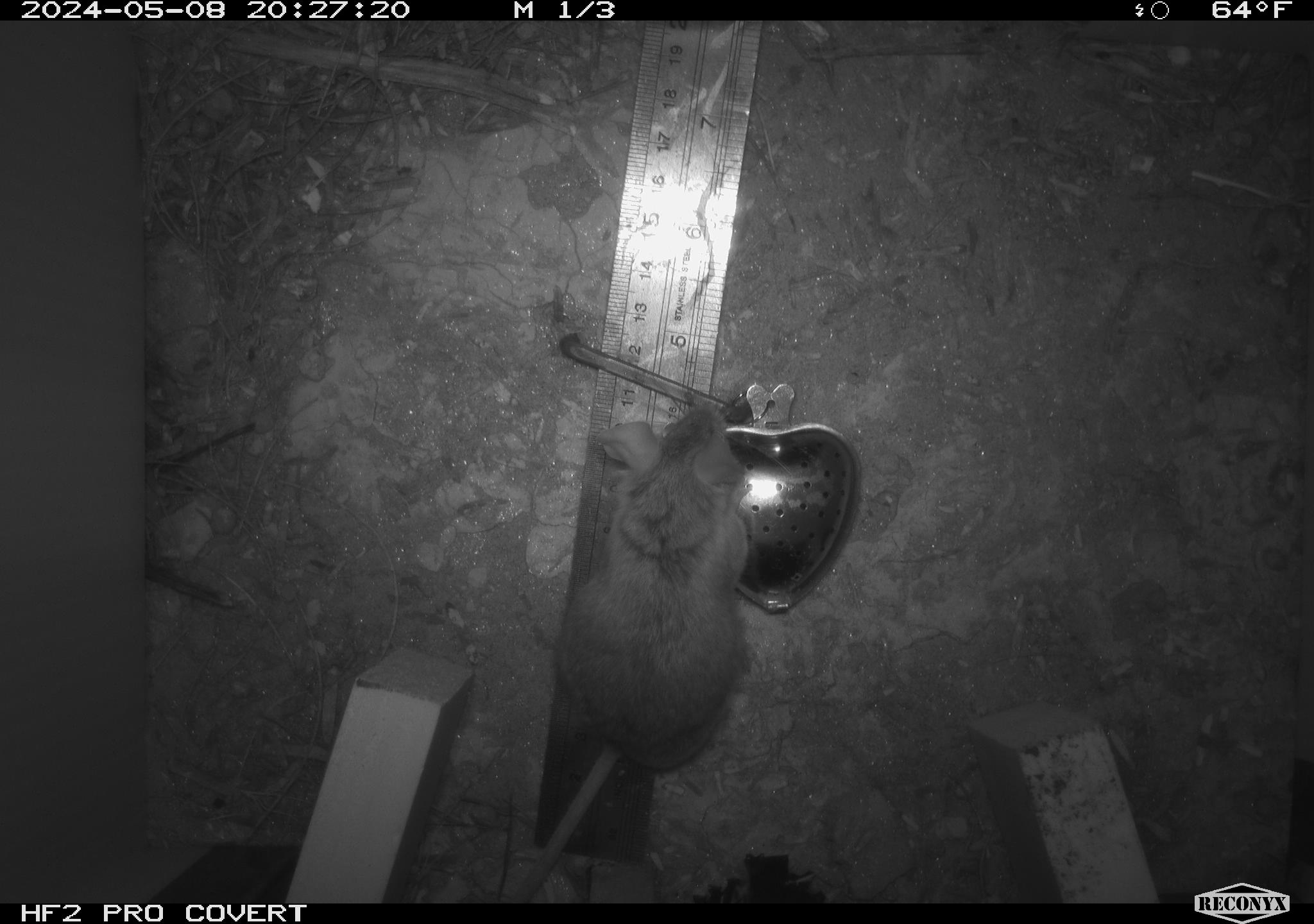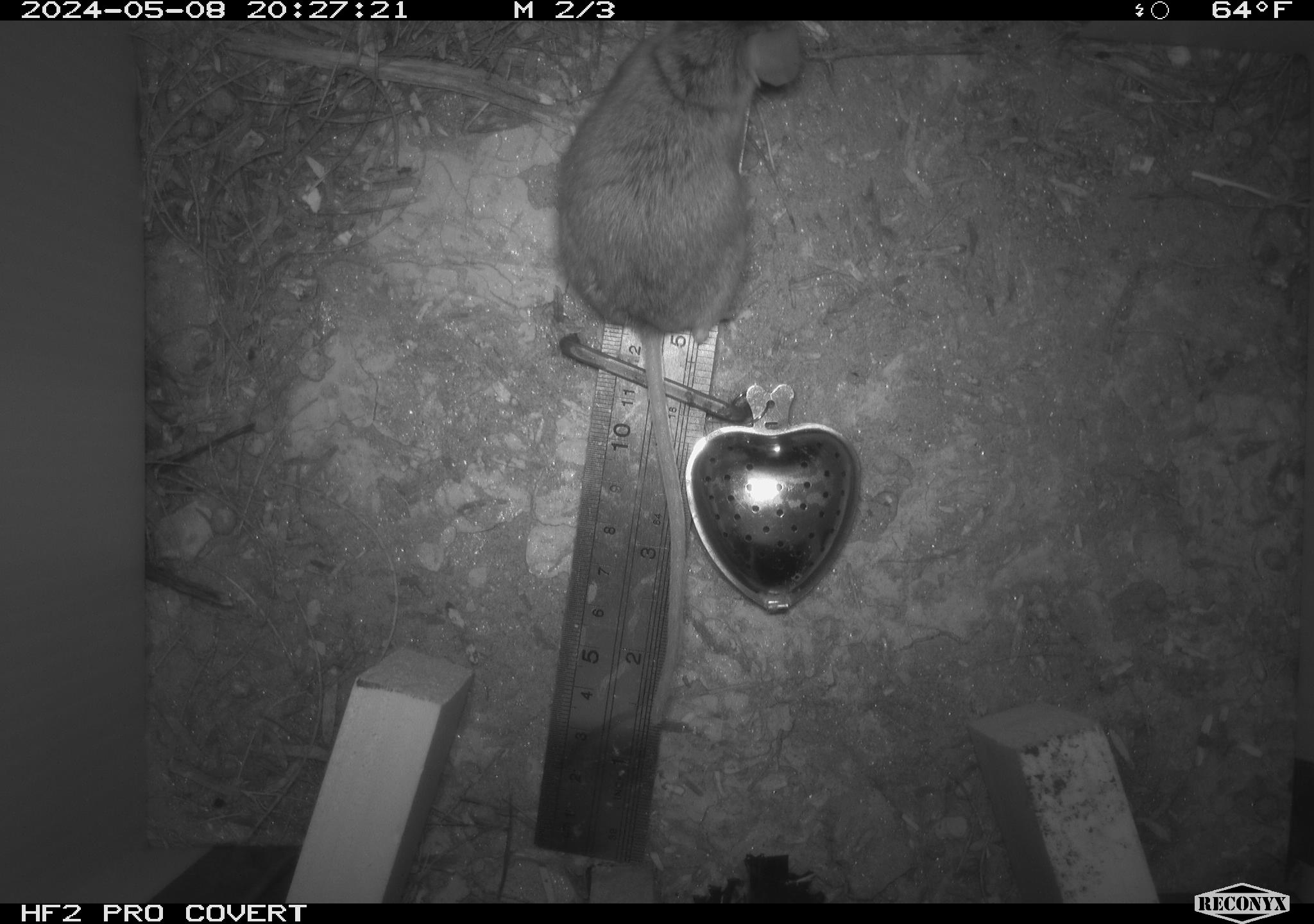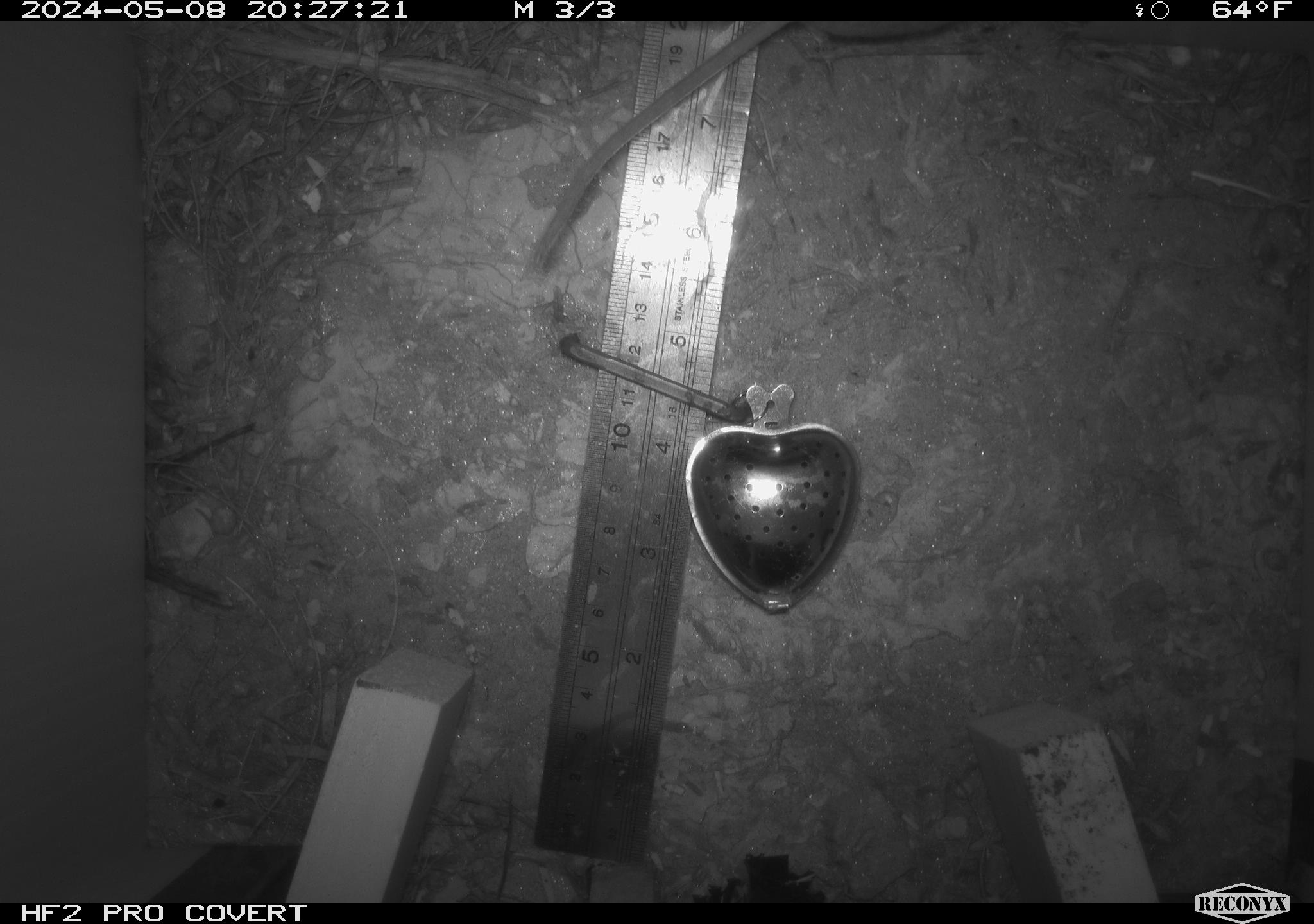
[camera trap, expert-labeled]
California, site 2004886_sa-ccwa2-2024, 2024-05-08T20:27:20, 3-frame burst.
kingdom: Animalia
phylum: Chordata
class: Mammalia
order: Rodentia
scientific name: Rodentia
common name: mouse species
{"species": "mouse species (Rodentia)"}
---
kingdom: Animalia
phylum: Chordata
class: Mammalia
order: Rodentia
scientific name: Rodentia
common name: woodrat or rat or mouse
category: woodrat or rat or mouse species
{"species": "woodrat or rat or mouse species (woodrat or rat or mouse) (Rodentia)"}